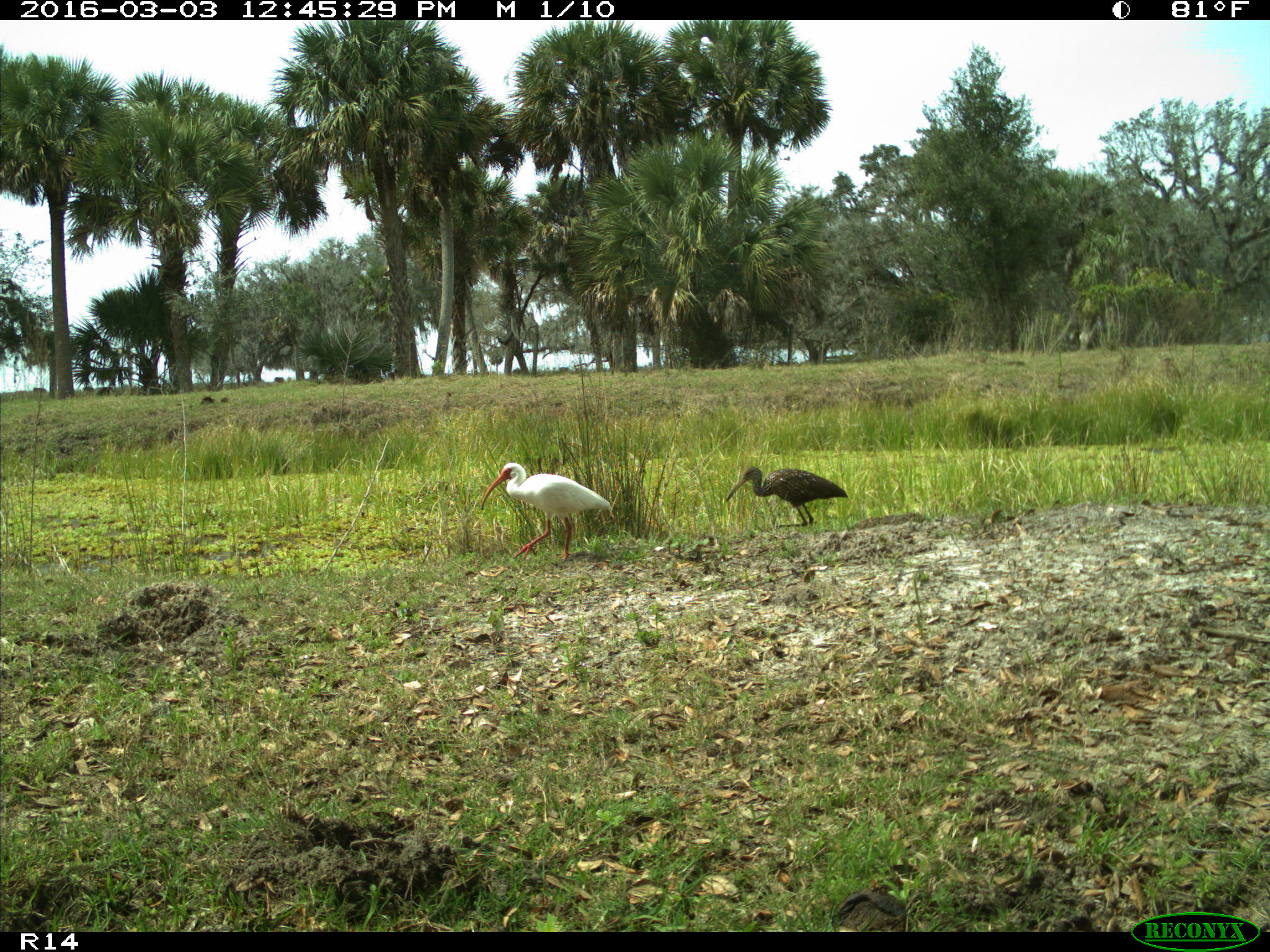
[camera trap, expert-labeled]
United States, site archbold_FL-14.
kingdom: Animalia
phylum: Chordata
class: Aves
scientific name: Aves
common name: birds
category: unidentified bird